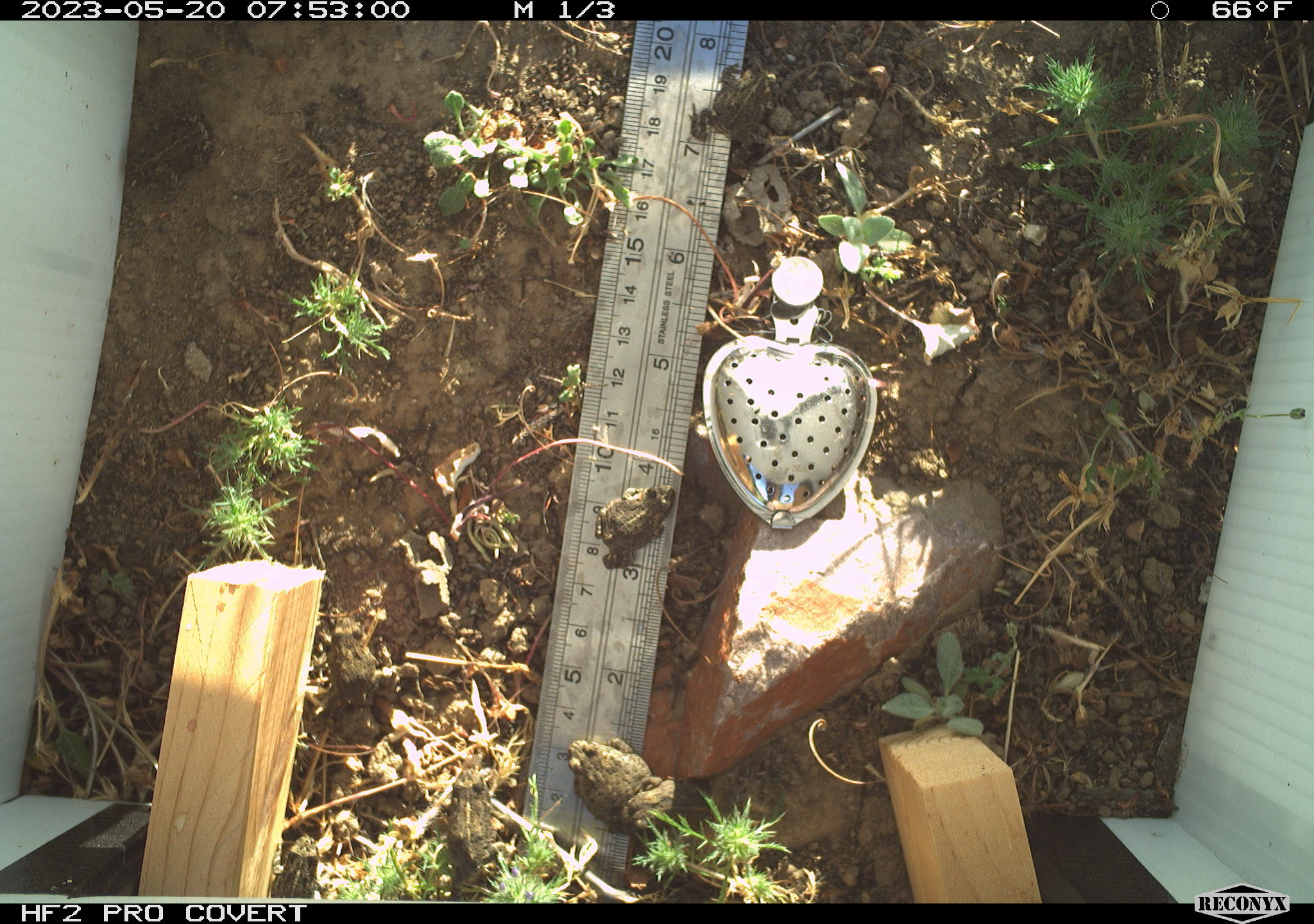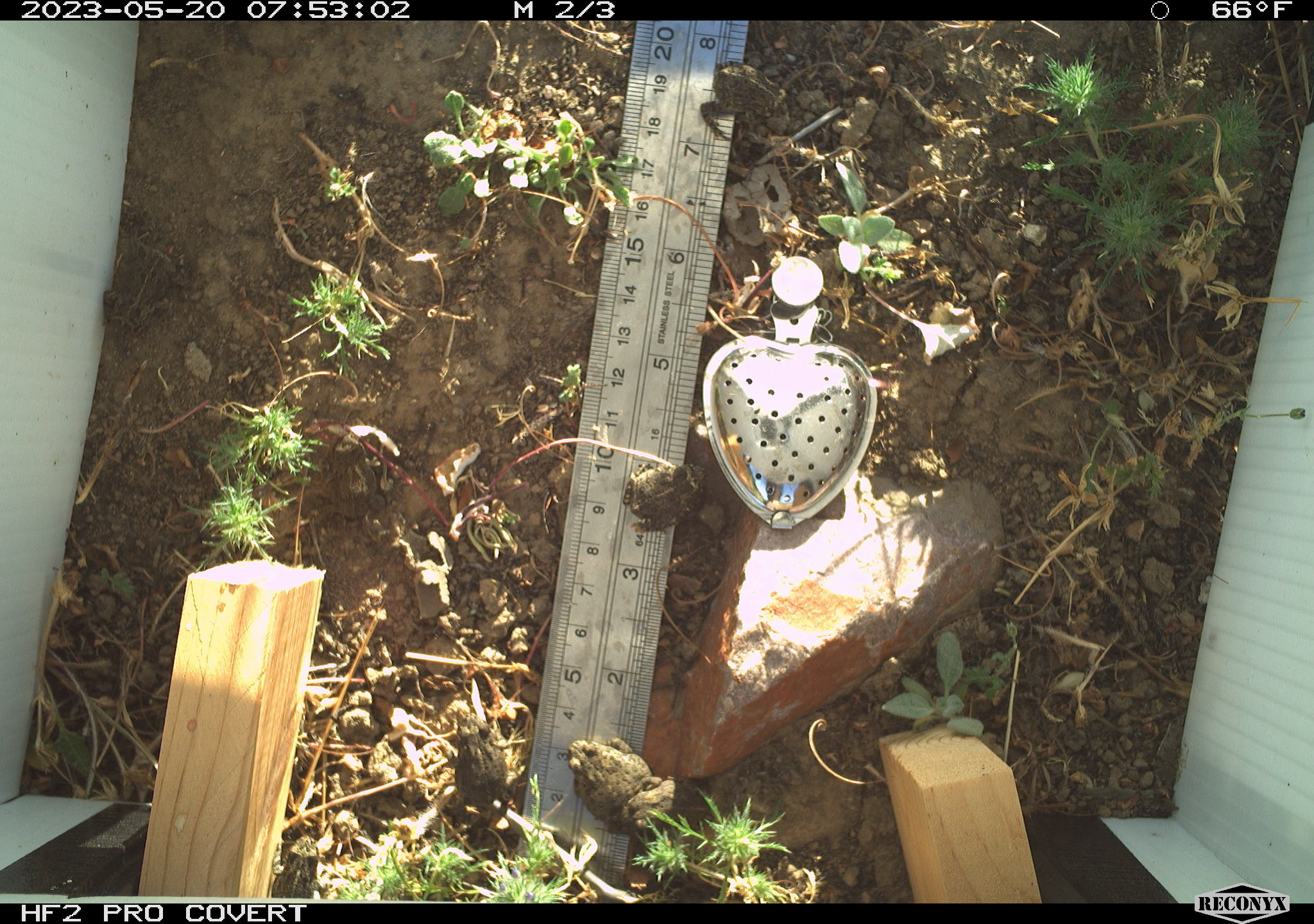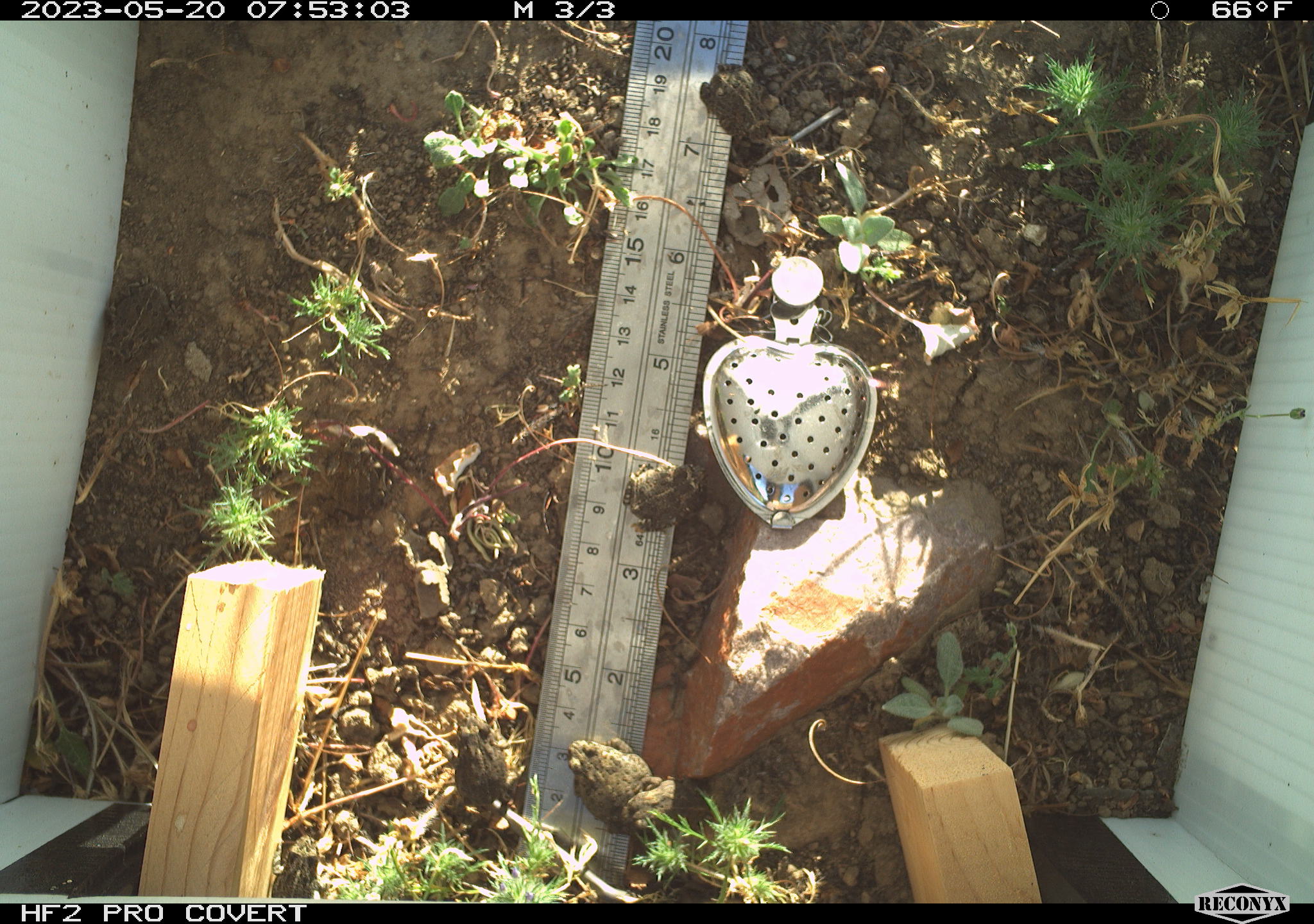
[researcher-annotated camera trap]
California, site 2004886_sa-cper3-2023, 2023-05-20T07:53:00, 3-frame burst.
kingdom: Animalia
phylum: Chordata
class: Amphibia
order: Anura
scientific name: Anura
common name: frogs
Frogs (Anura).